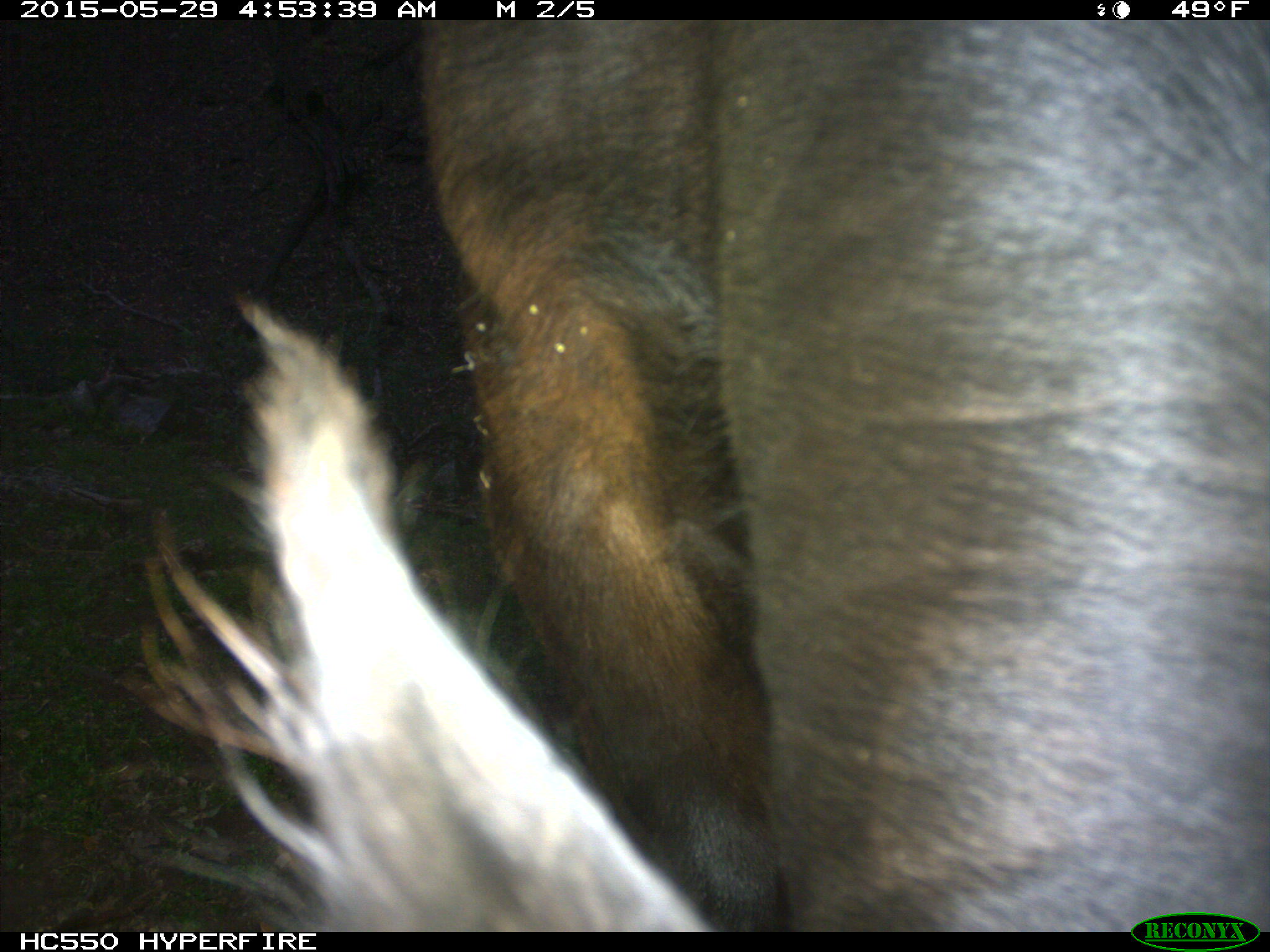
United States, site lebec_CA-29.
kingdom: Animalia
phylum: Chordata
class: Mammalia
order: Artiodactyla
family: Bovidae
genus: Bos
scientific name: Bos taurus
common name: domestic cow